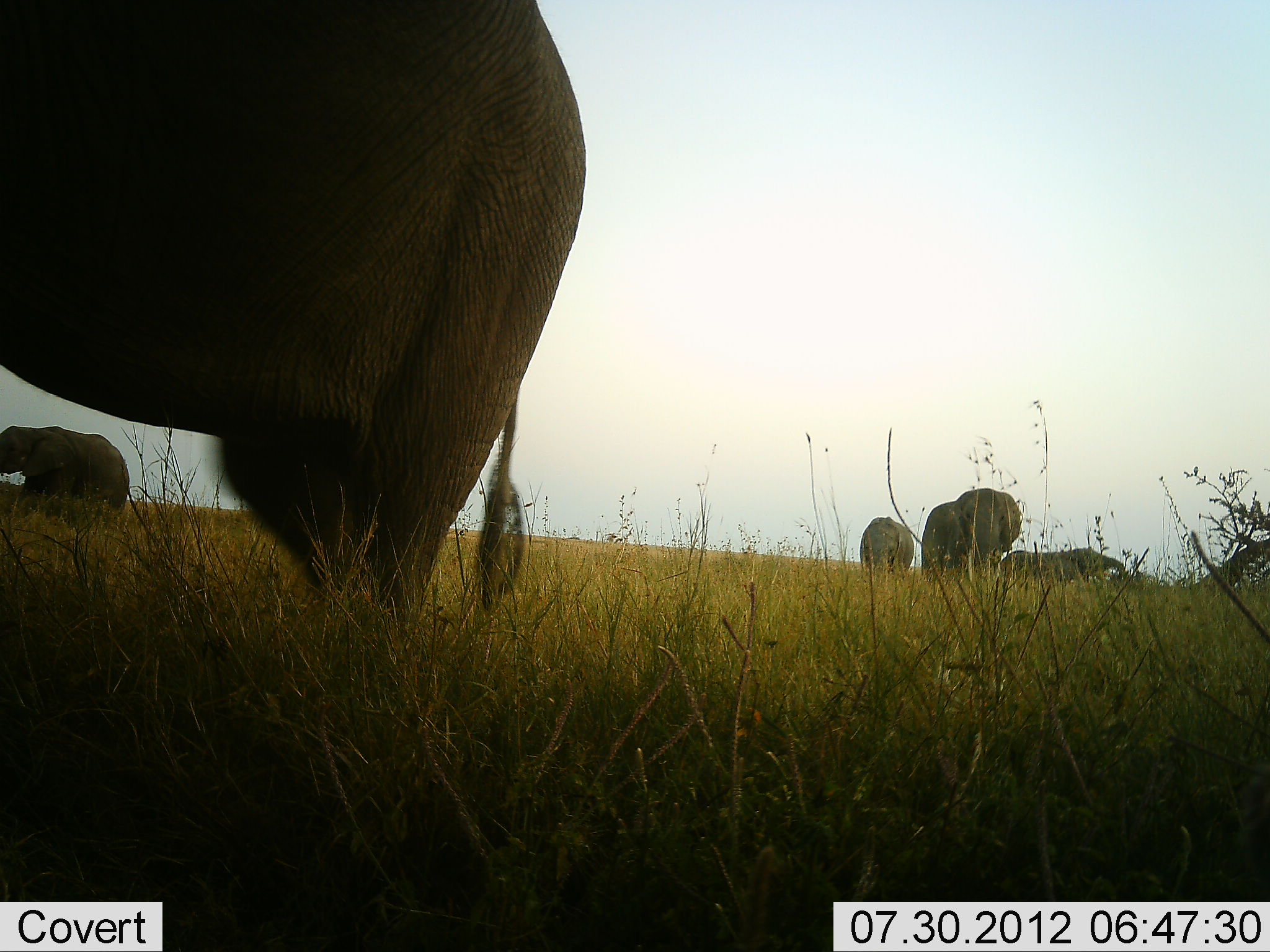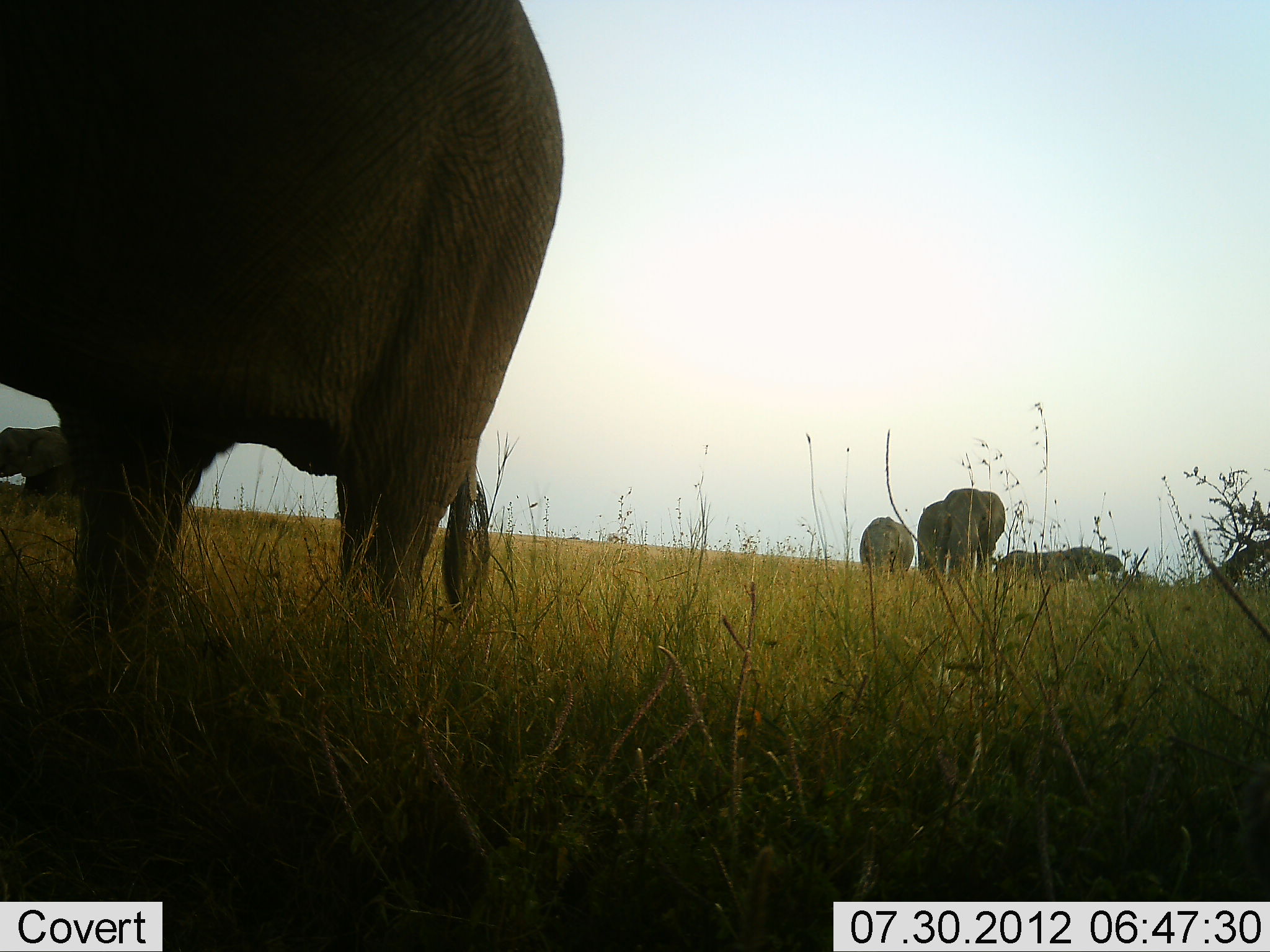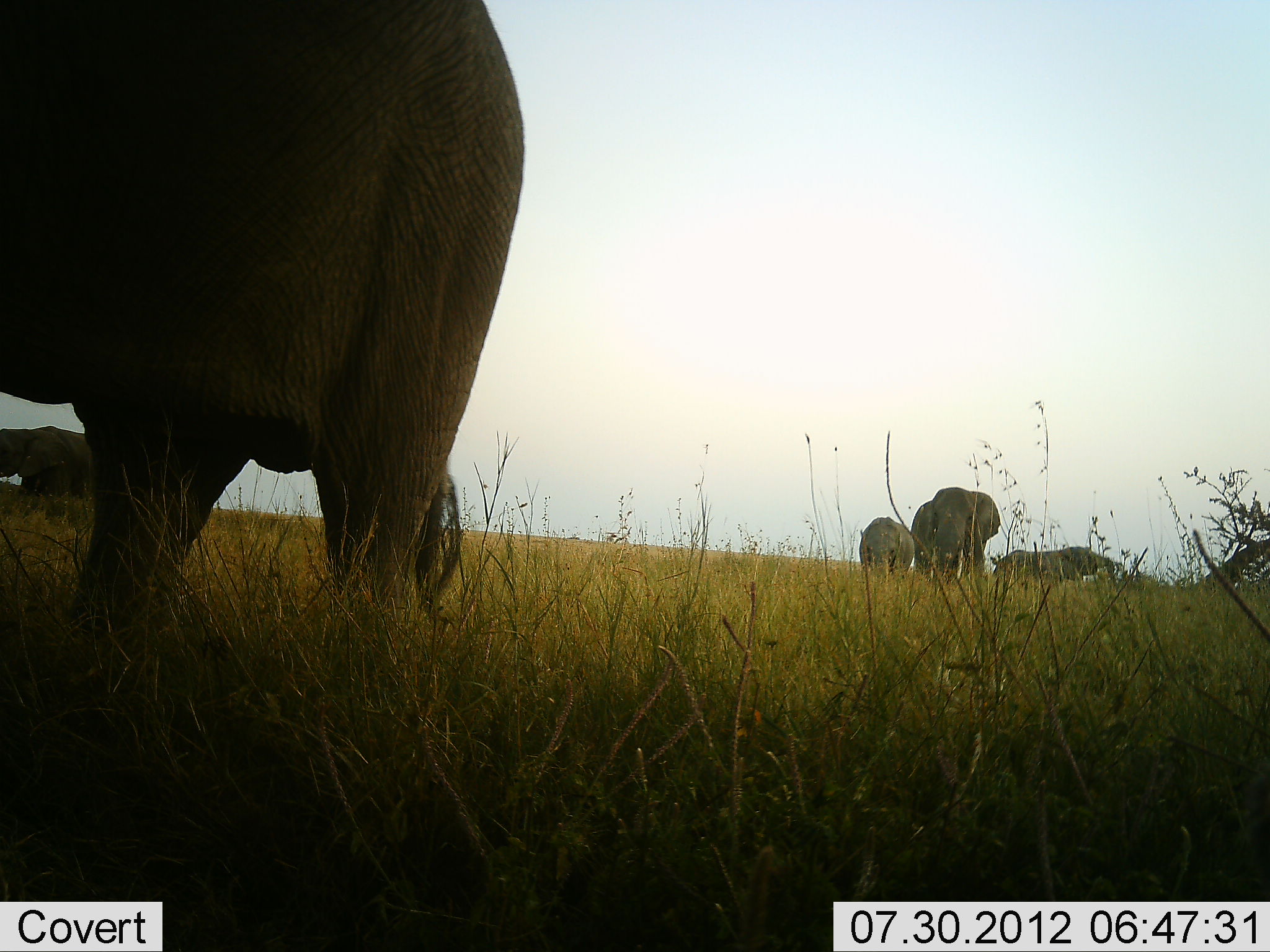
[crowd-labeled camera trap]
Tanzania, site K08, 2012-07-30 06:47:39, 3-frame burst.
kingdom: Animalia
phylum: Chordata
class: Mammalia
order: Proboscidea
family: Elephantidae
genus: Loxodonta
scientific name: Loxodonta africana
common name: african bush elephant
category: elephant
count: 5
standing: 70%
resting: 0%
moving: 70%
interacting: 0%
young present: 10%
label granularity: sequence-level